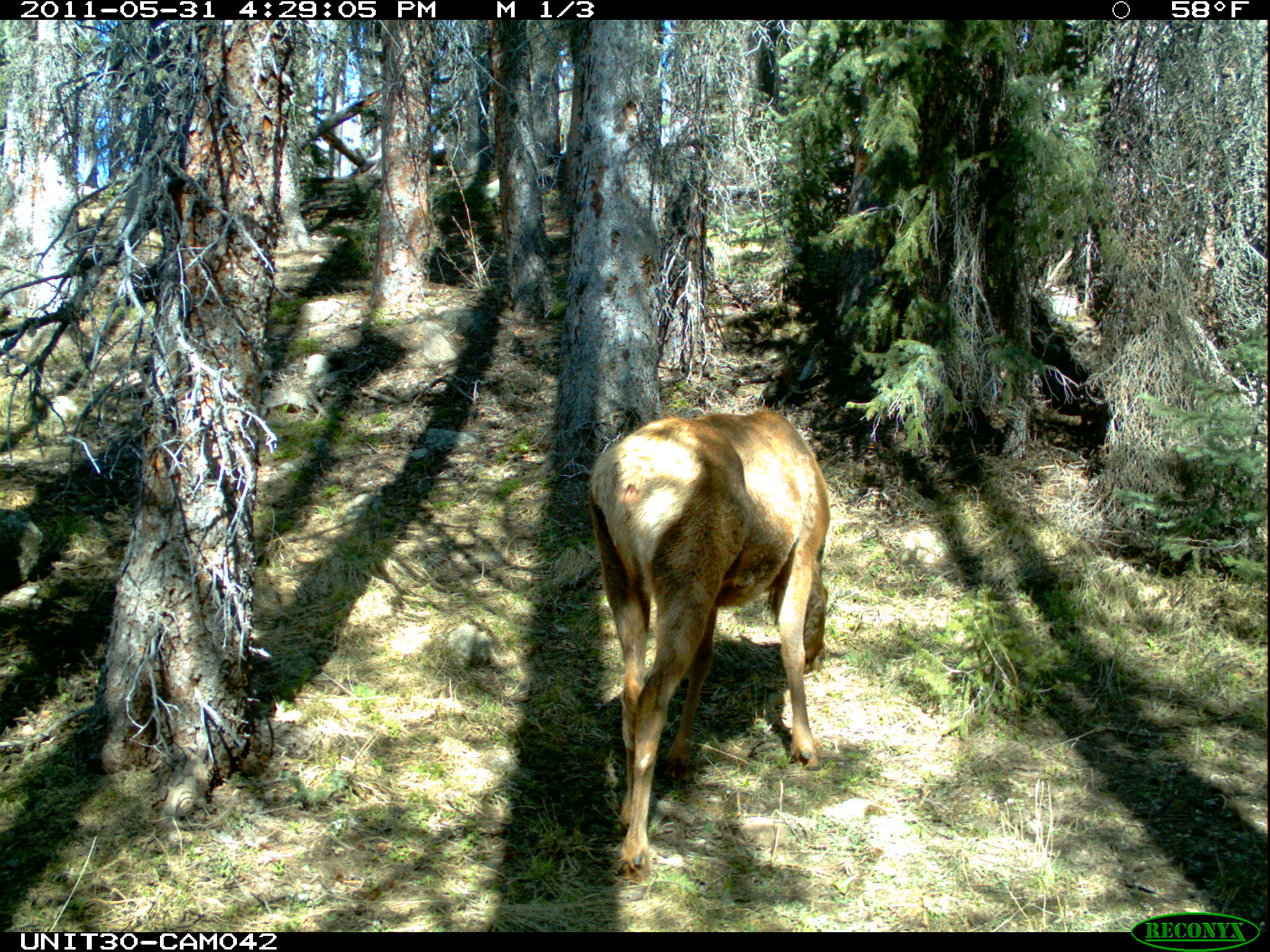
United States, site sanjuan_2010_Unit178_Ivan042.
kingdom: Animalia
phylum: Chordata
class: Mammalia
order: Artiodactyla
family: Cervidae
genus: Cervus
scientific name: Cervus elaphus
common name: red deer